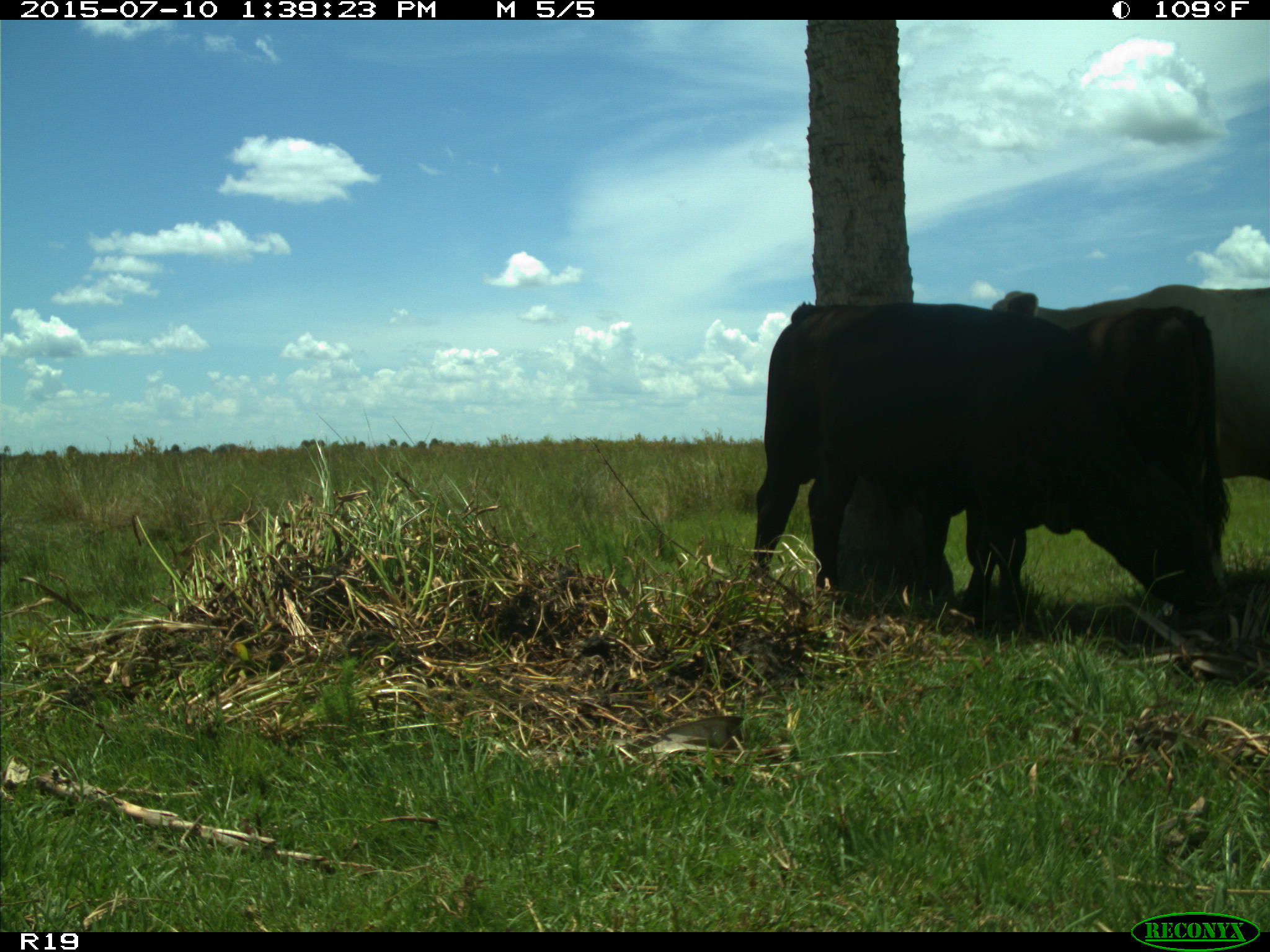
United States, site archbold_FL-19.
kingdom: Animalia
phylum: Chordata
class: Mammalia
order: Artiodactyla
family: Bovidae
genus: Bos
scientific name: Bos taurus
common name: domestic cow